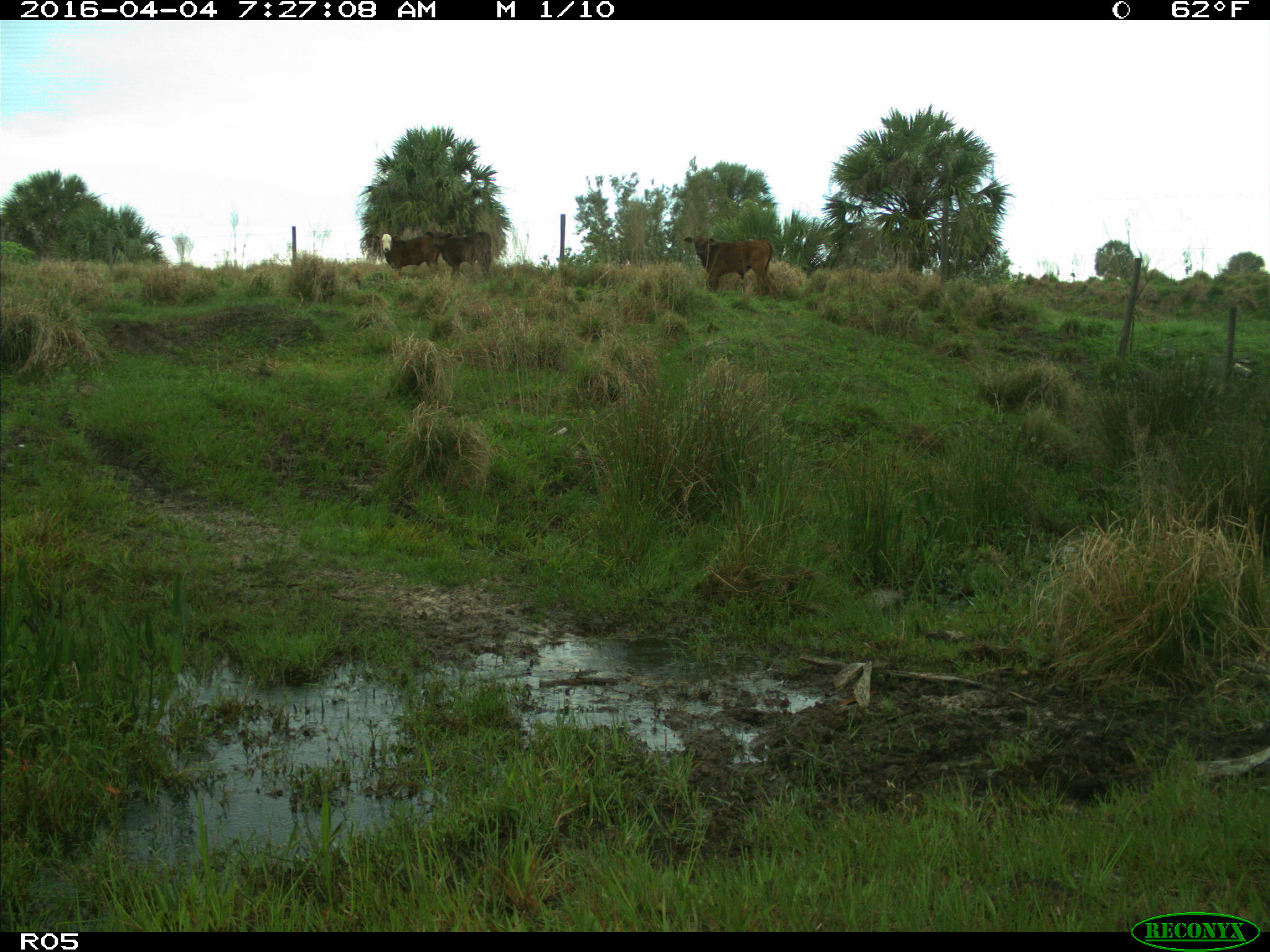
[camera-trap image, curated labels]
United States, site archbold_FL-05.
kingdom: Animalia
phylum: Chordata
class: Mammalia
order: Artiodactyla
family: Bovidae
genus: Bos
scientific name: Bos taurus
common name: domestic cow